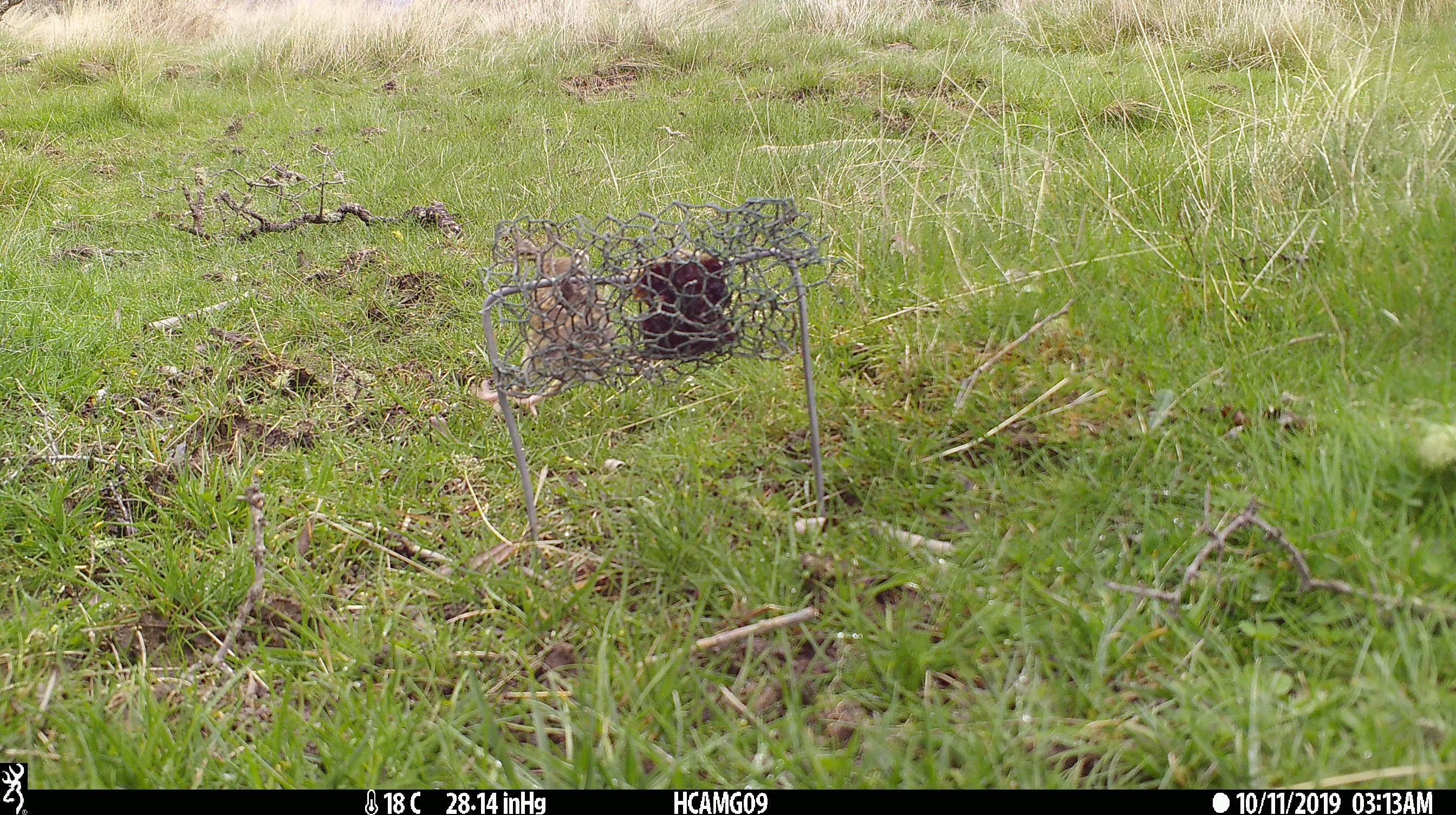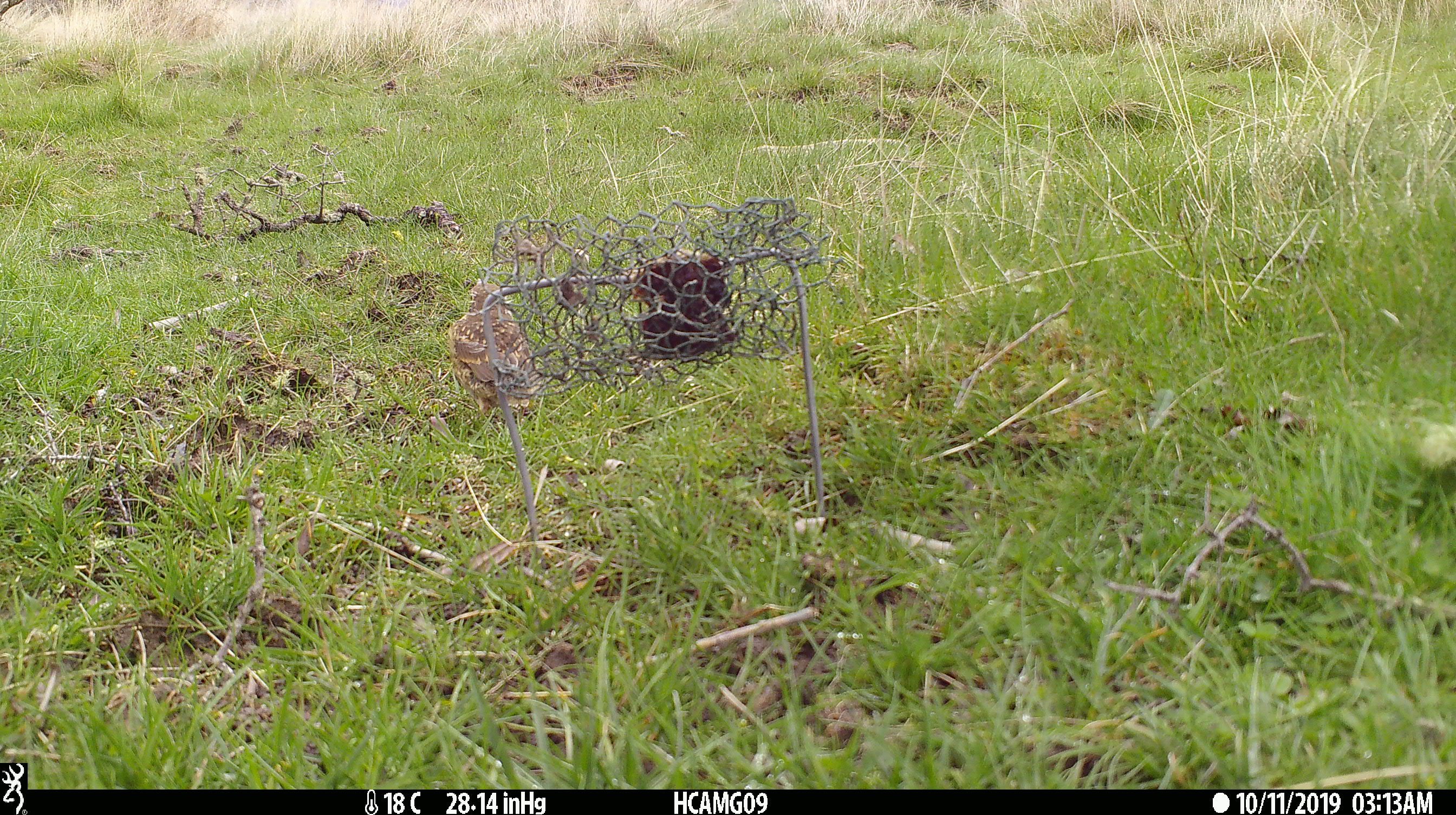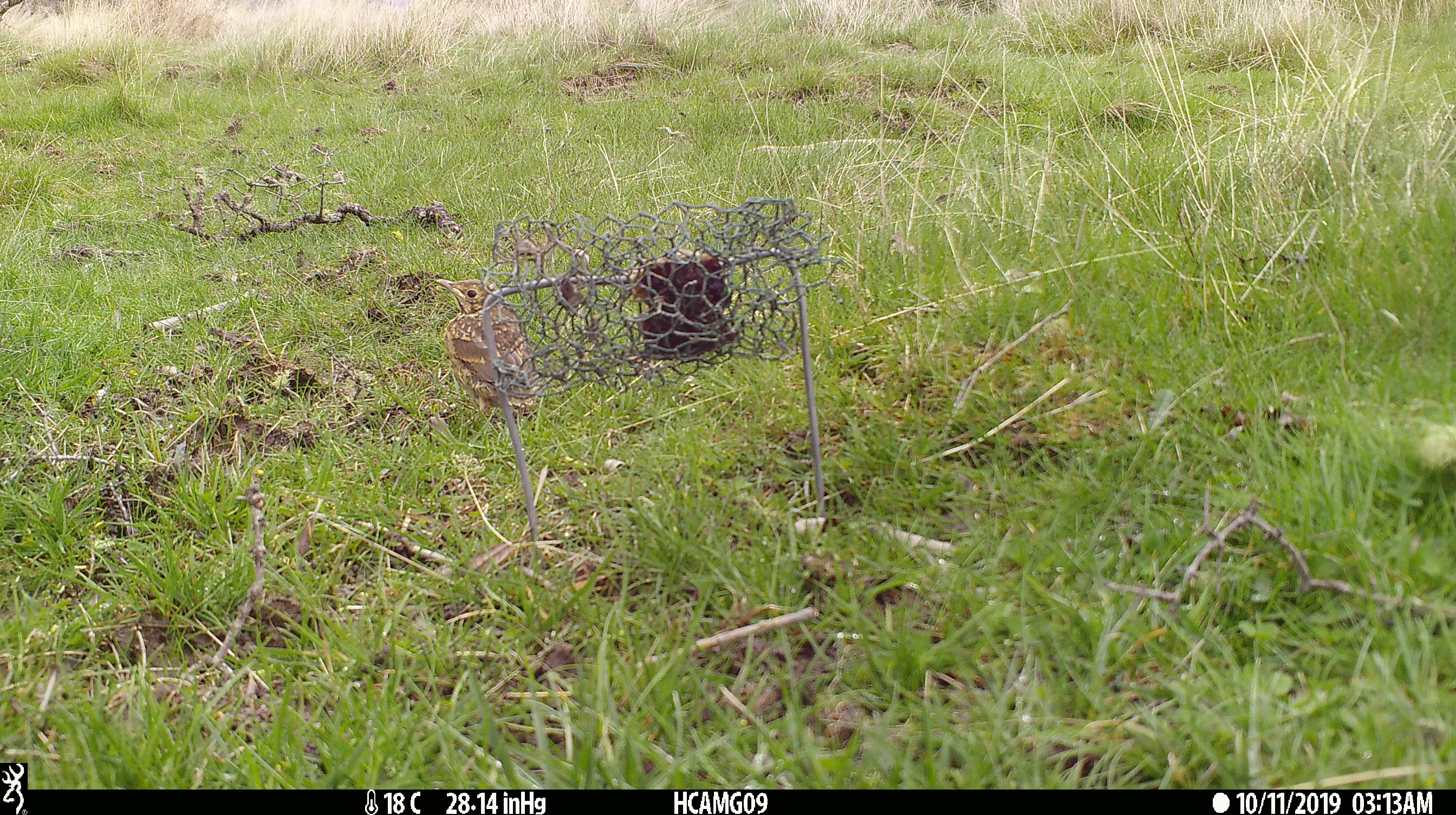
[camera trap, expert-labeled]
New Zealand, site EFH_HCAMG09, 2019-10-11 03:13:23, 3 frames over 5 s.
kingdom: Animalia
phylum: Chordata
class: Aves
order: Passeriformes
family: Turdidae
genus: Turdus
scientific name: Turdus philomelos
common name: song thrush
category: thrush